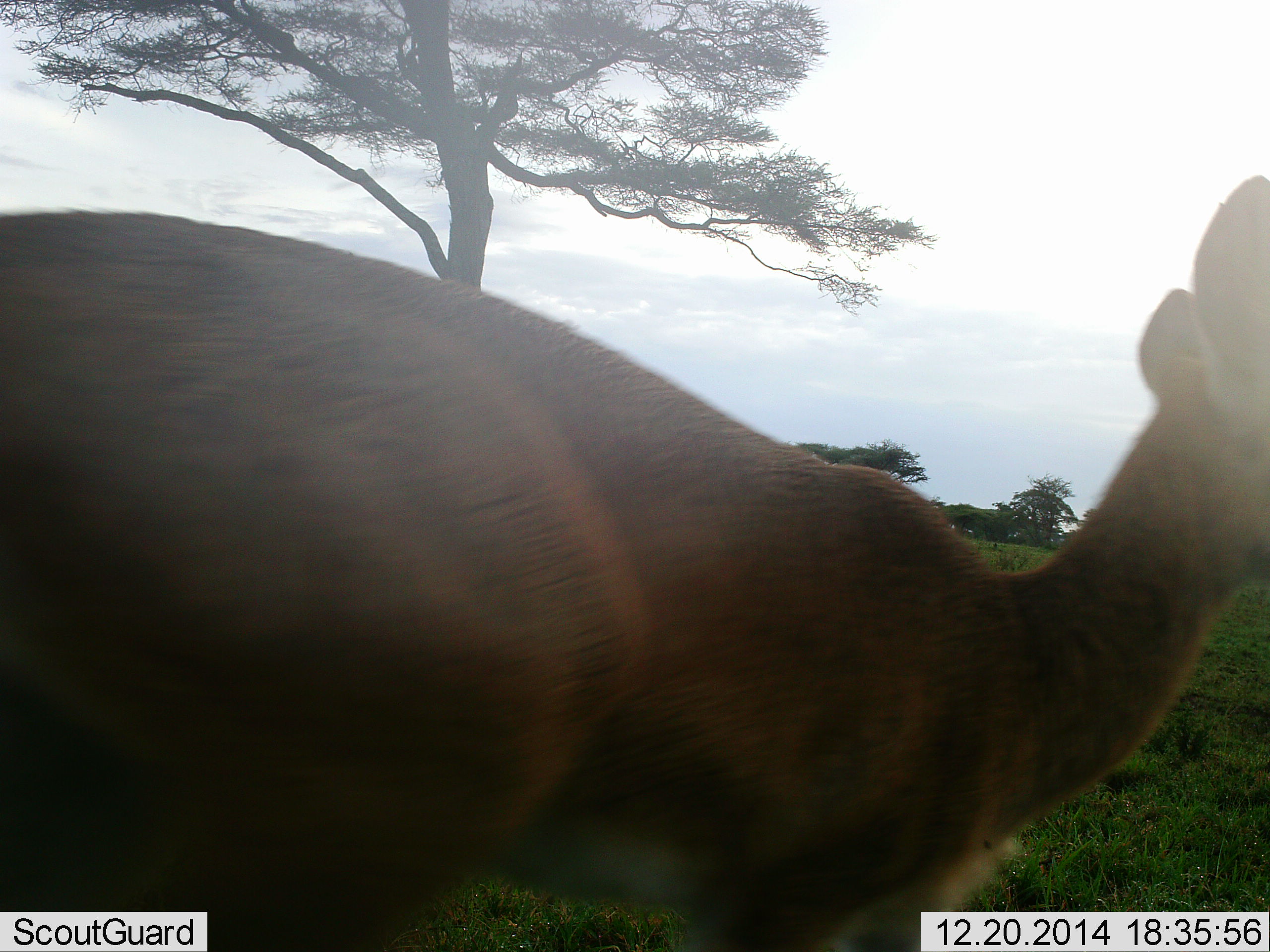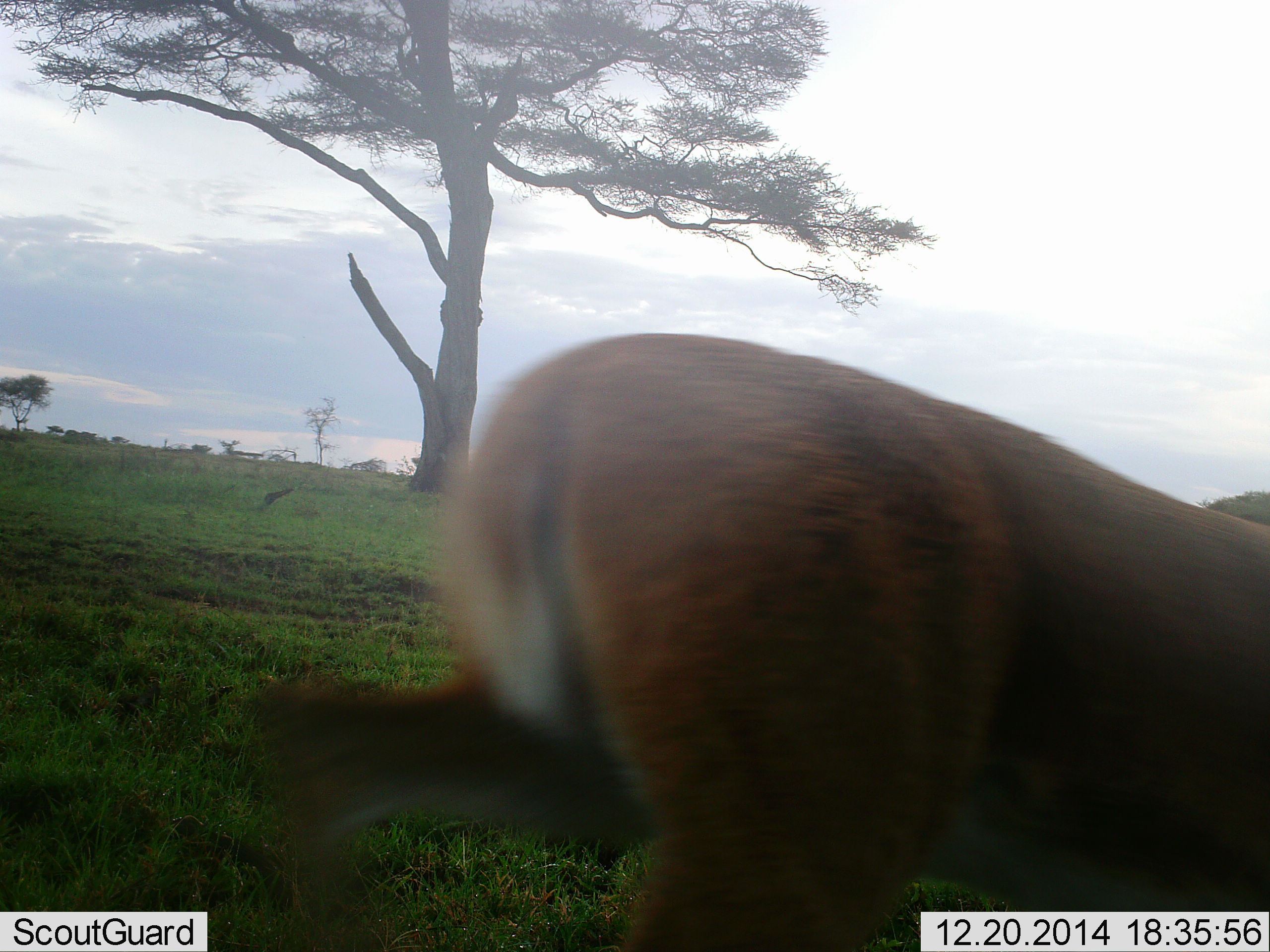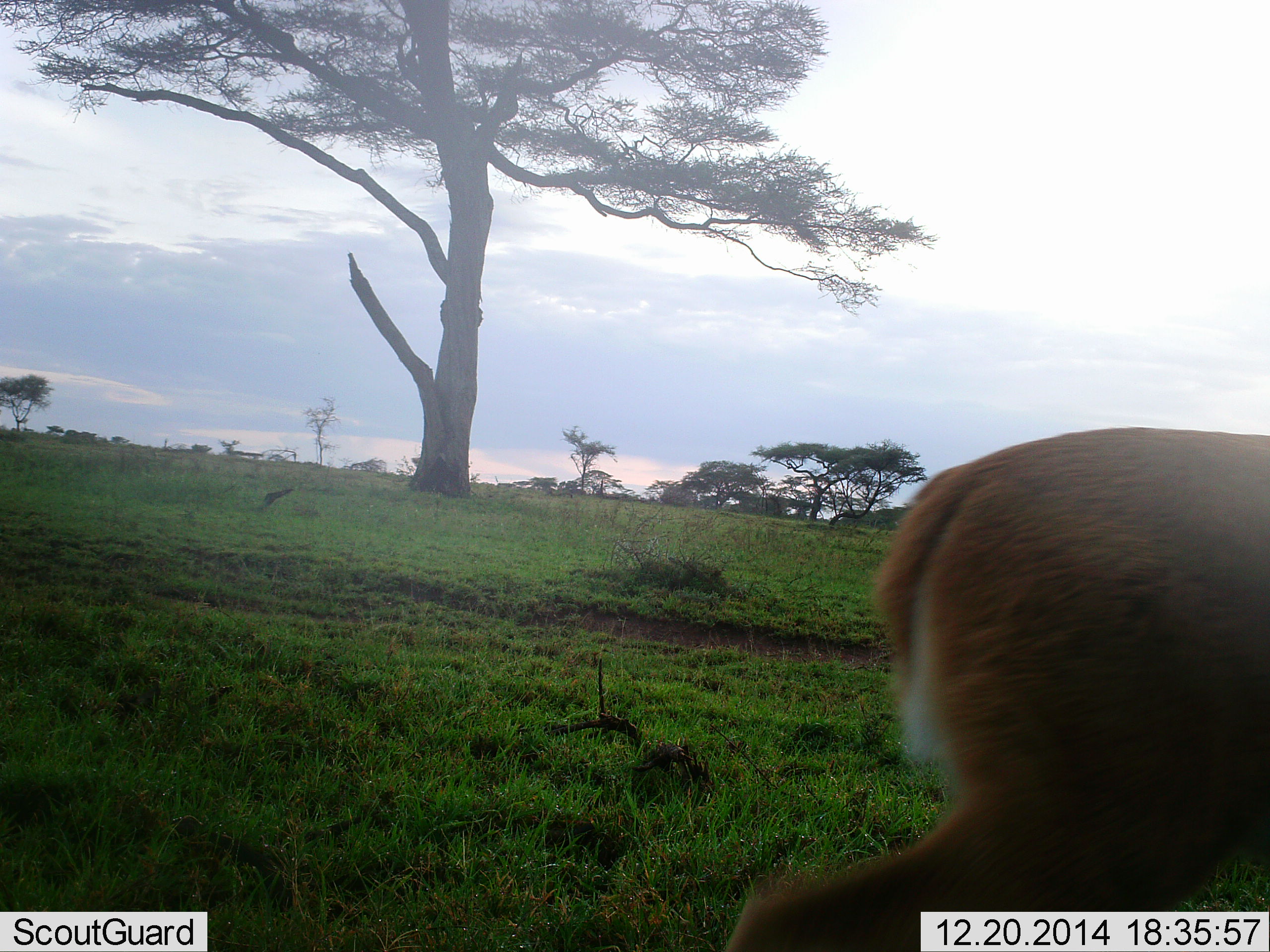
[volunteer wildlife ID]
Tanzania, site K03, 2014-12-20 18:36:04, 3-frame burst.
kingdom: Animalia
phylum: Chordata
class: Mammalia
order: Artiodactyla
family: Bovidae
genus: Redunca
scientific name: Redunca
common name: reedbuck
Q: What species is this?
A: Reedbuck (Redunca).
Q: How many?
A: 1.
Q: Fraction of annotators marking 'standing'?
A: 0%.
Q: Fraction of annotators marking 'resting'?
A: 0%.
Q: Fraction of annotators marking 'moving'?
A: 100%.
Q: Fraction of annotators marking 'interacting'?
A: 0%.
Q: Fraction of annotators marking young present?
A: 0%.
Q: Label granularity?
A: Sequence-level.